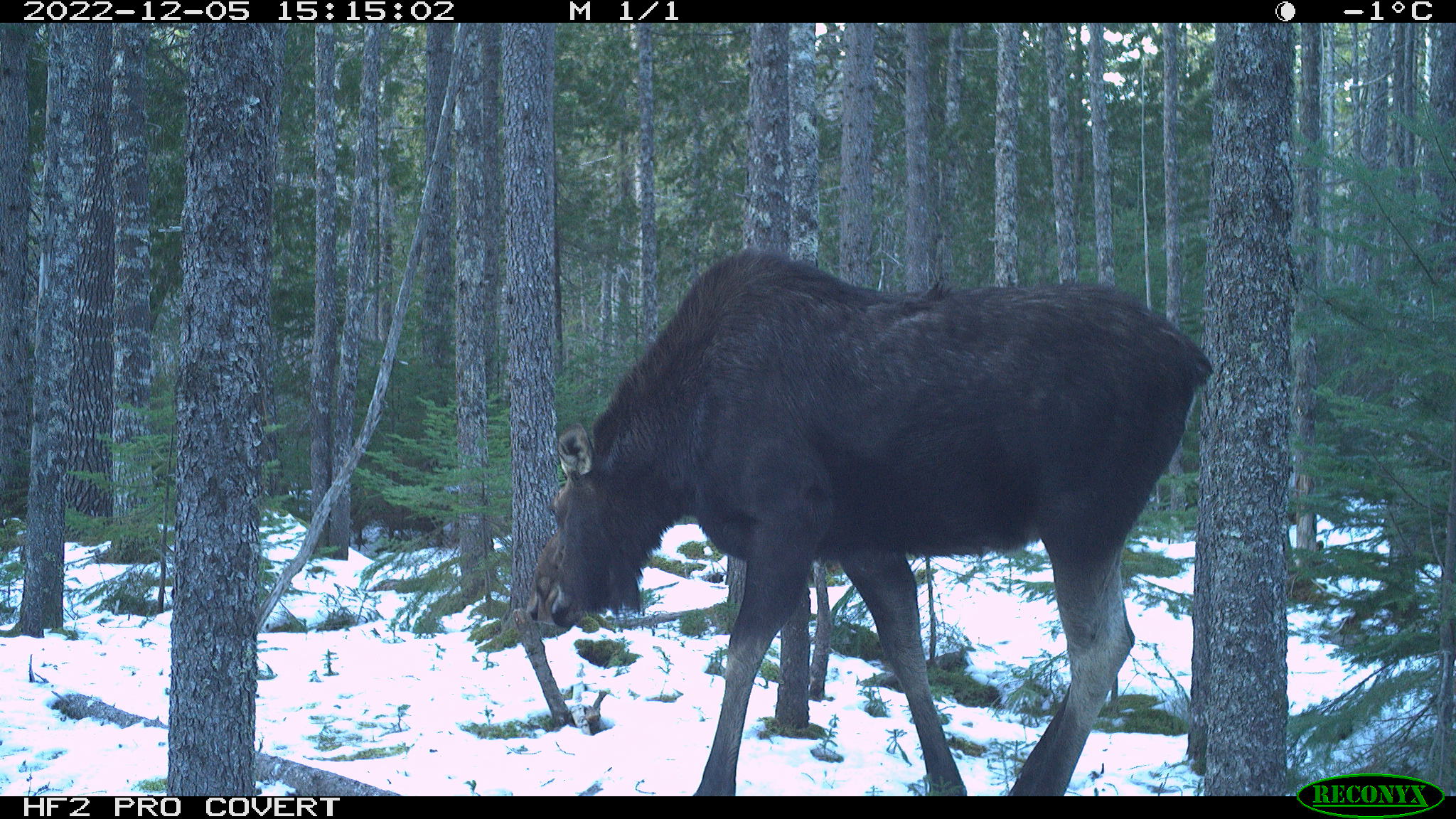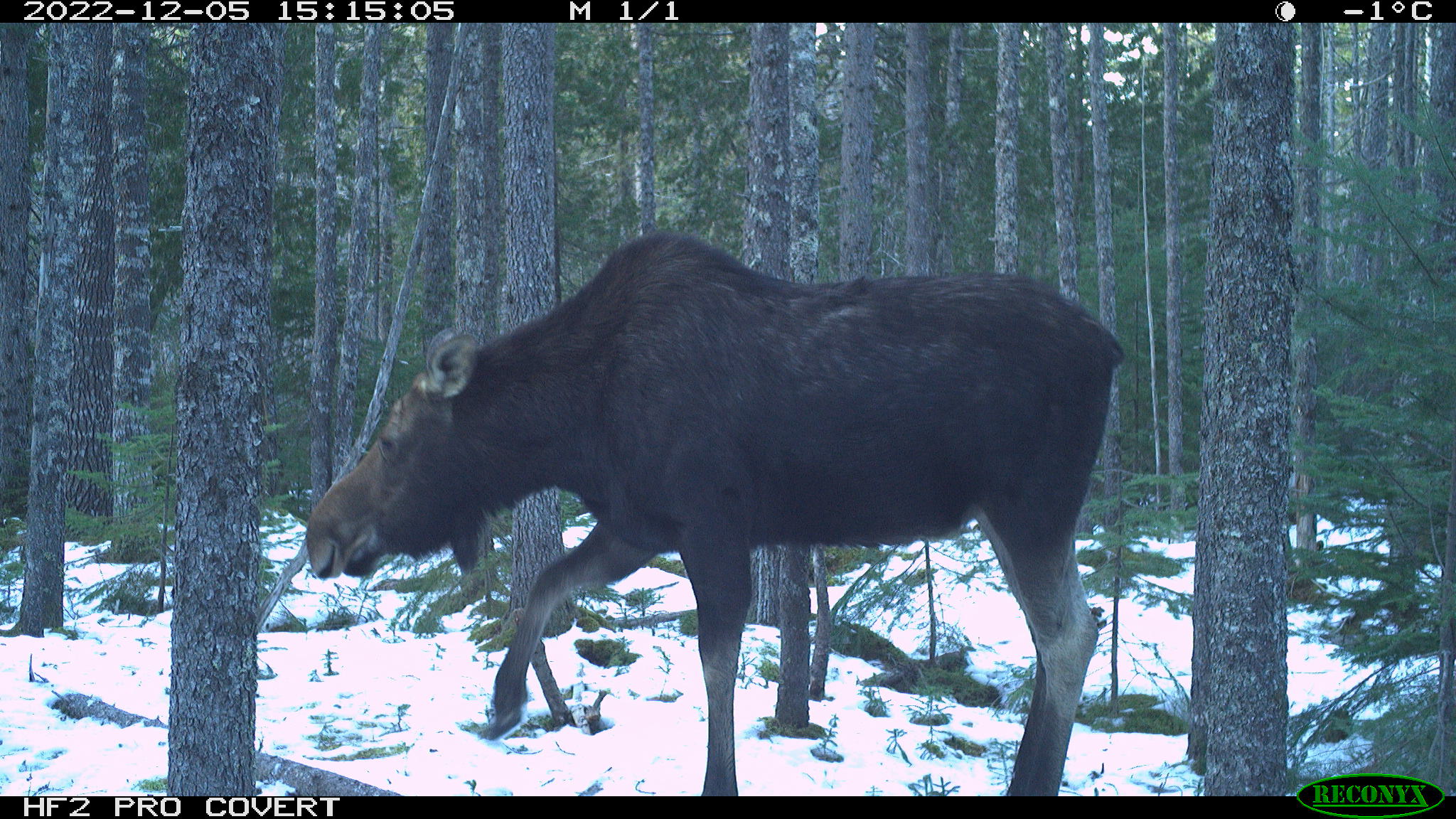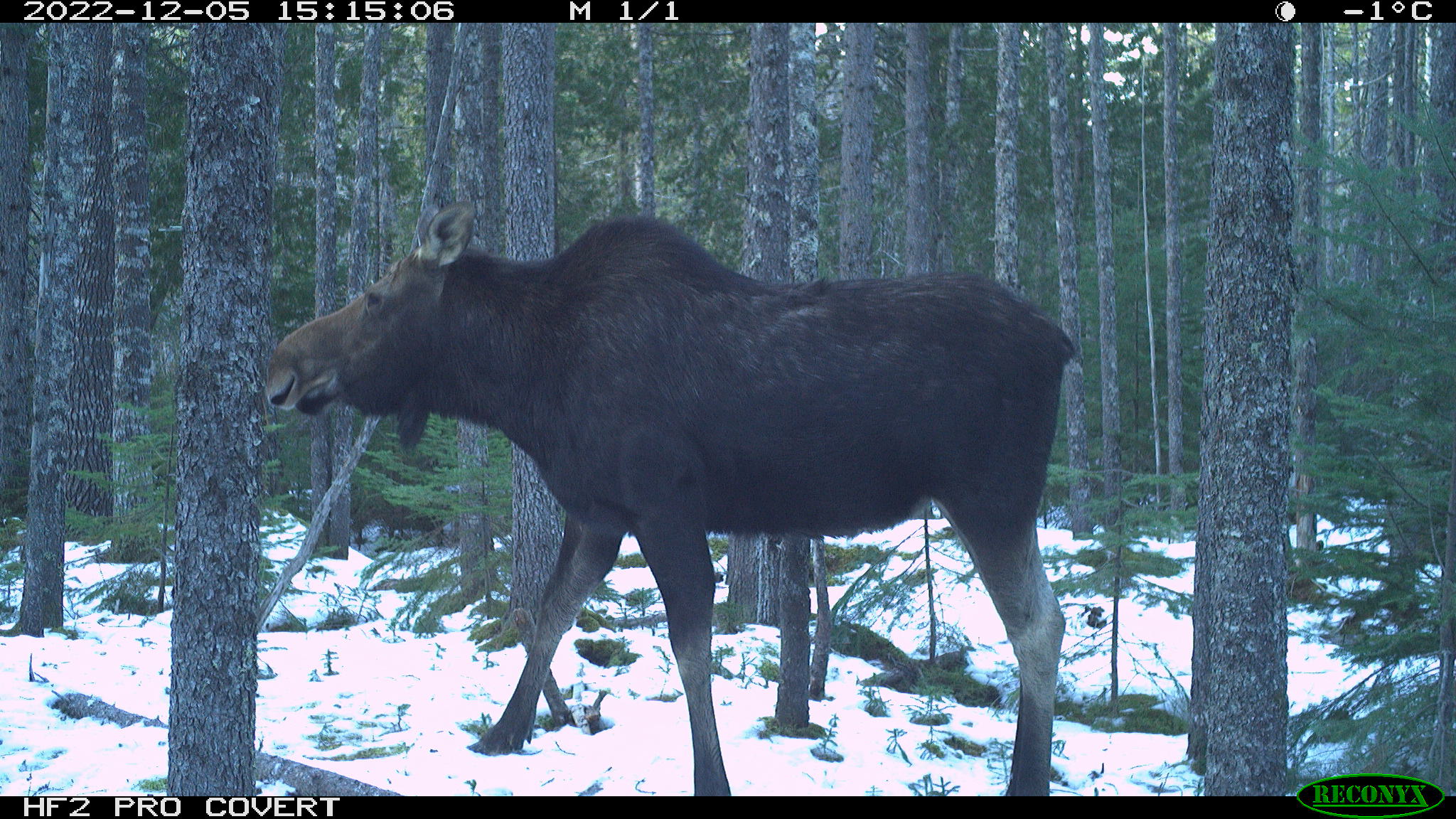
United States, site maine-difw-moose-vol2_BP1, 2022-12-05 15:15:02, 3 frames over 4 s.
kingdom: Animalia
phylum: Chordata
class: Mammalia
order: Artiodactyla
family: Cervidae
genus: Alces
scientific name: Alces alces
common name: moose